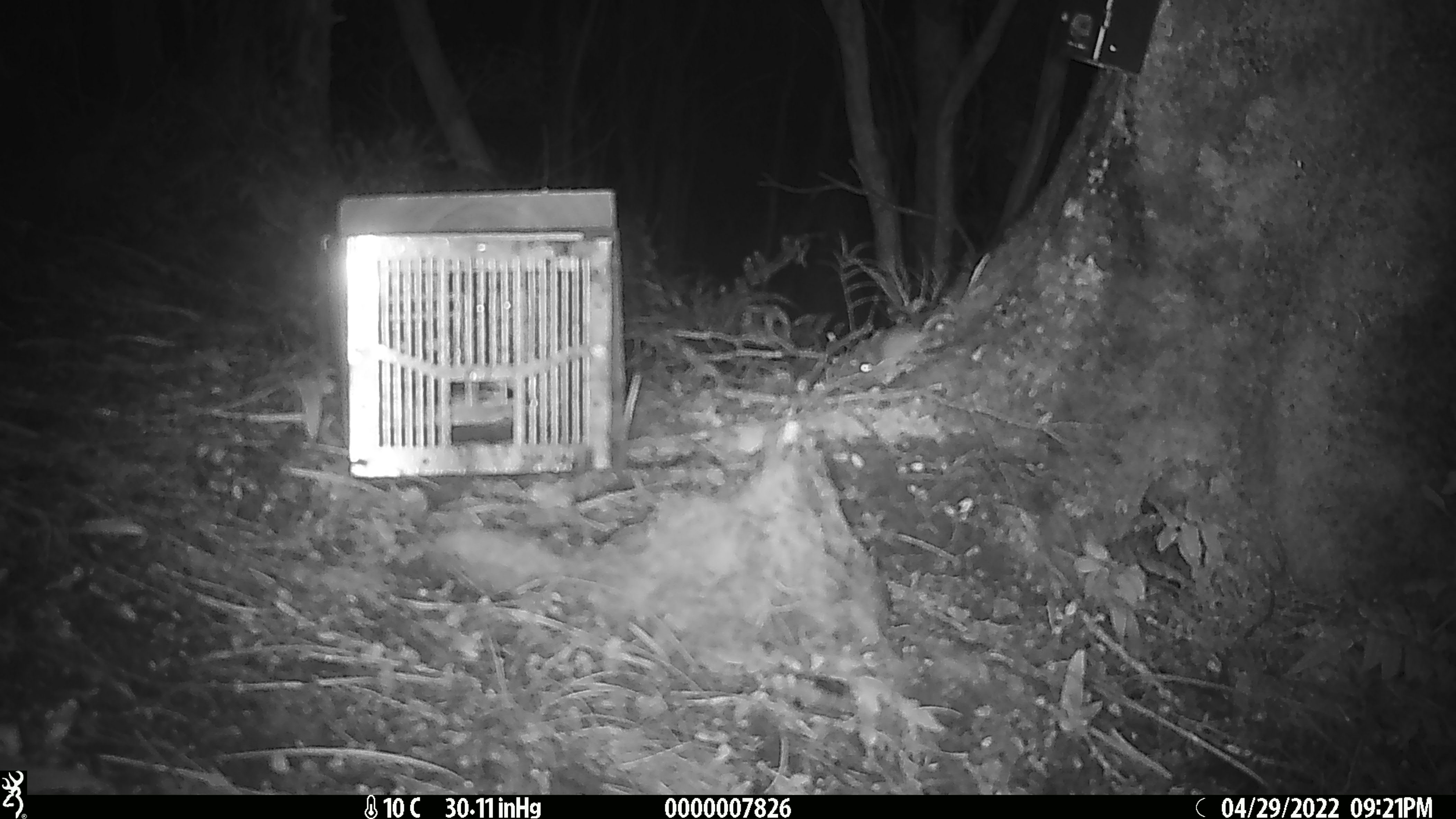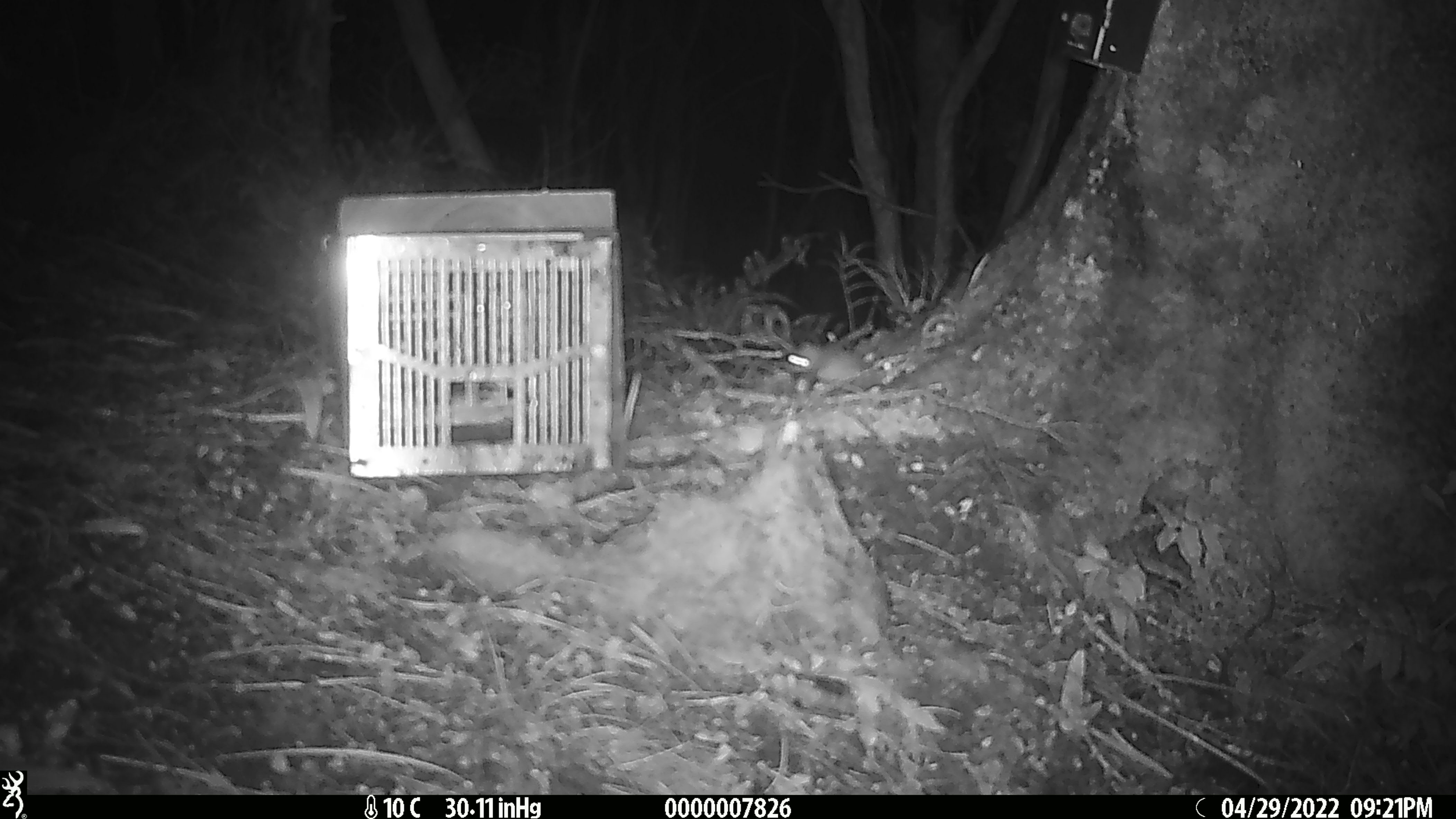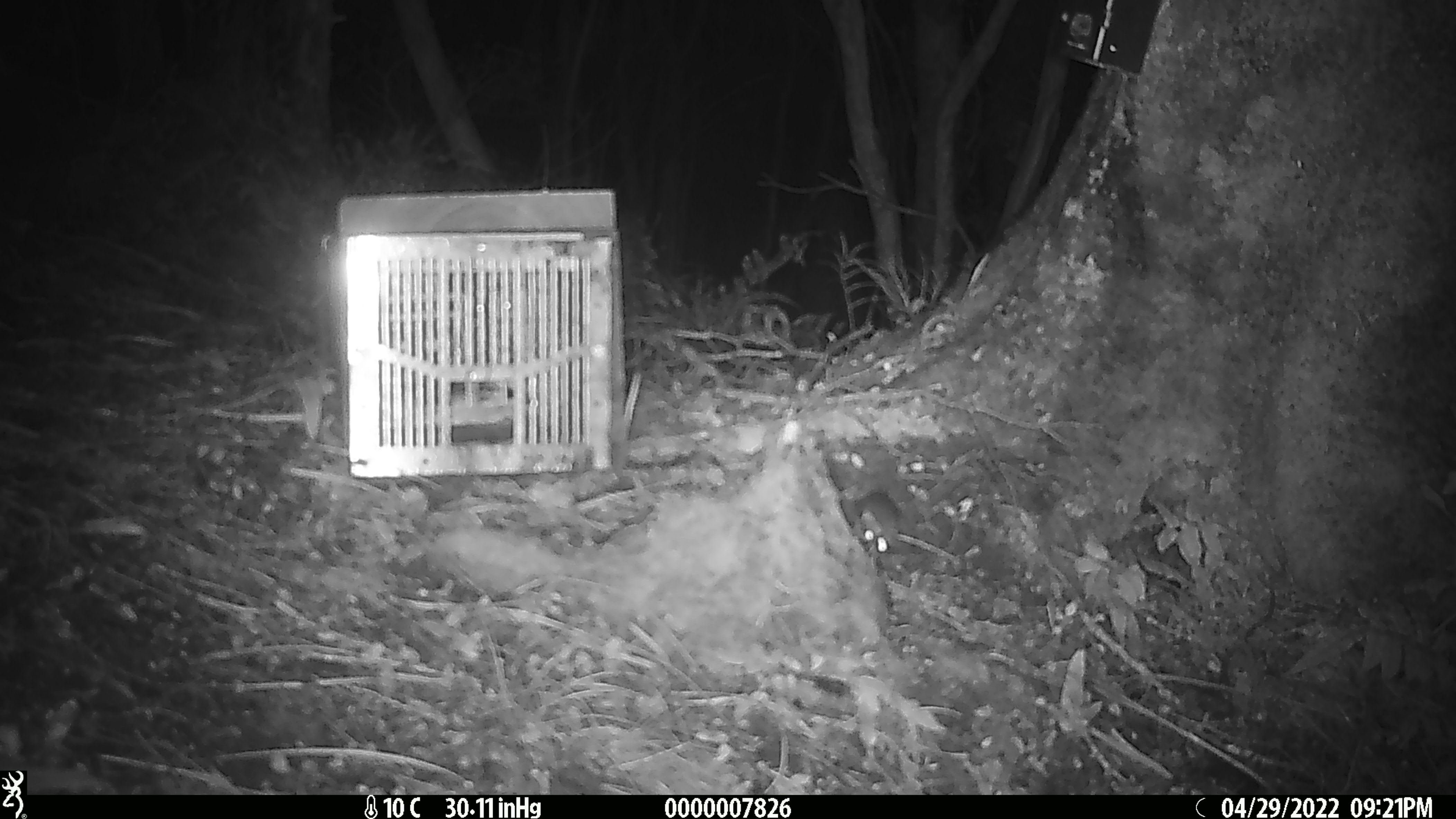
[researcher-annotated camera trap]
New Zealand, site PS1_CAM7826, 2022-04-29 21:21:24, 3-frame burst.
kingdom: Animalia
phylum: Chordata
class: Mammalia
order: Rodentia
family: Muridae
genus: Mus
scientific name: Mus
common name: mouse